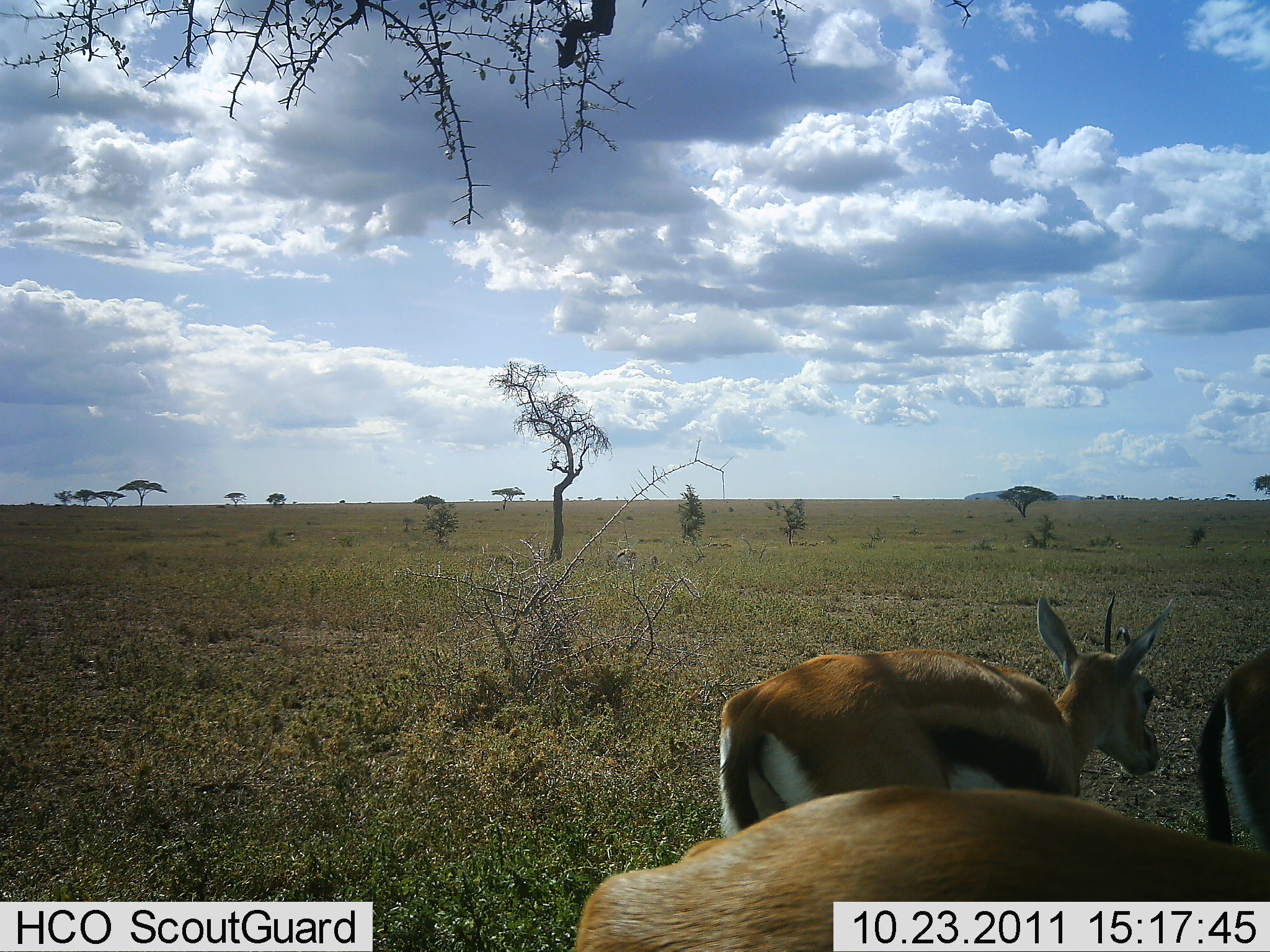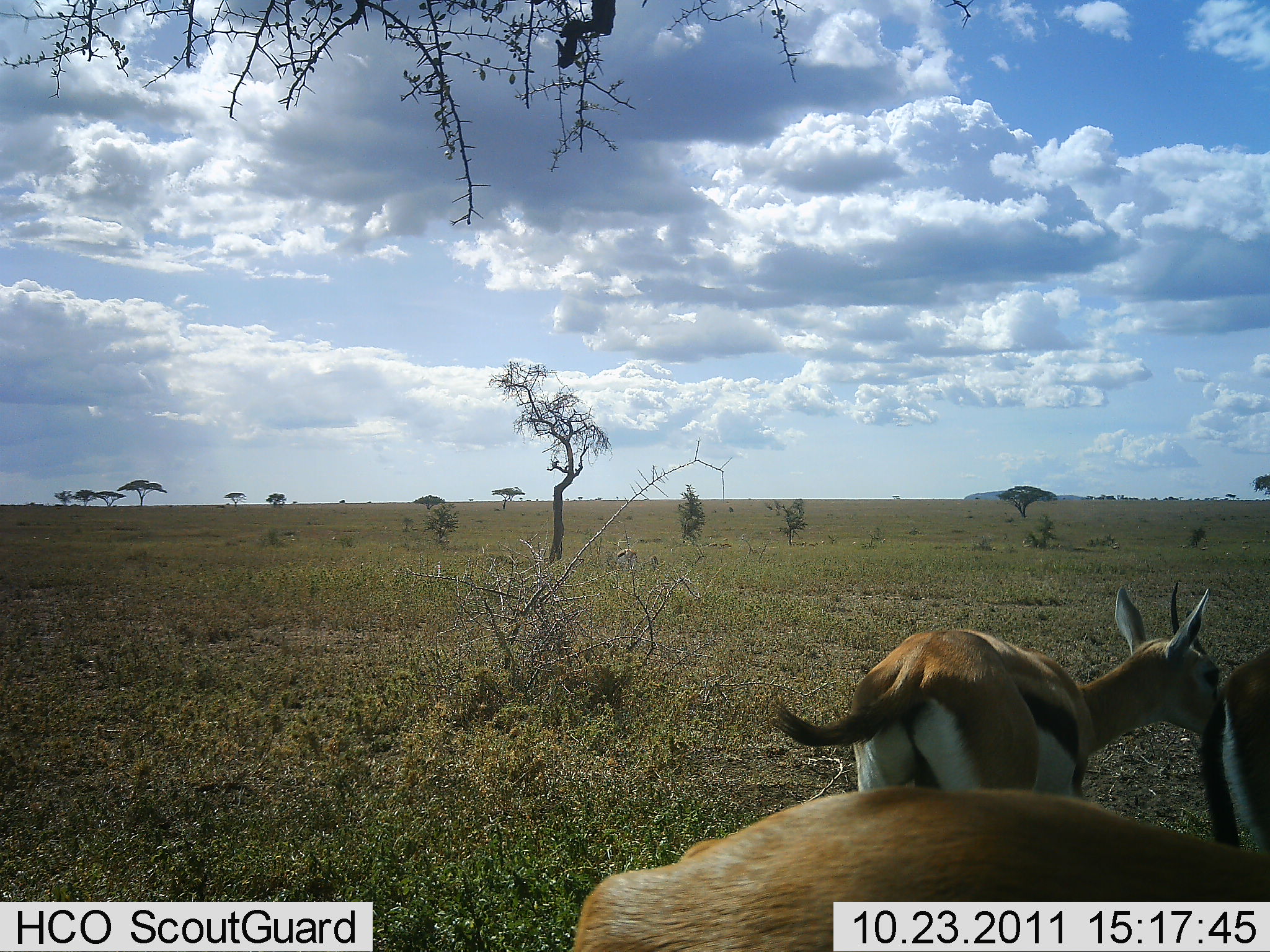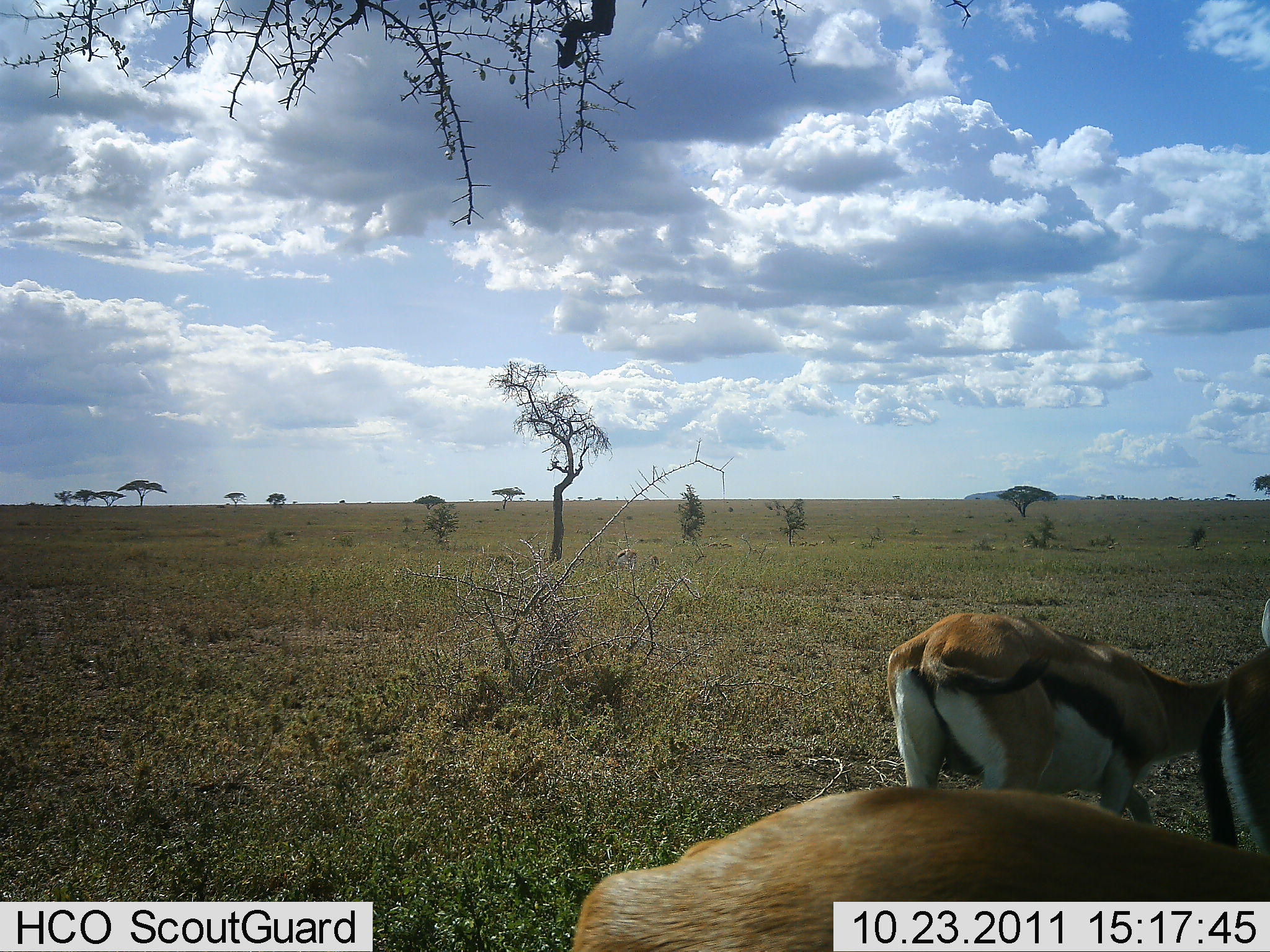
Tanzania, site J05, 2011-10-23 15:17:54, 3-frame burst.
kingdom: Animalia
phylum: Chordata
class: Mammalia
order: Artiodactyla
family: Bovidae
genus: Eudorcas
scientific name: Eudorcas thomsonii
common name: thomson's gazelle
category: gazellethomsons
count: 3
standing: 71%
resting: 0%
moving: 43%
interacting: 7%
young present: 0%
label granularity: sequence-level